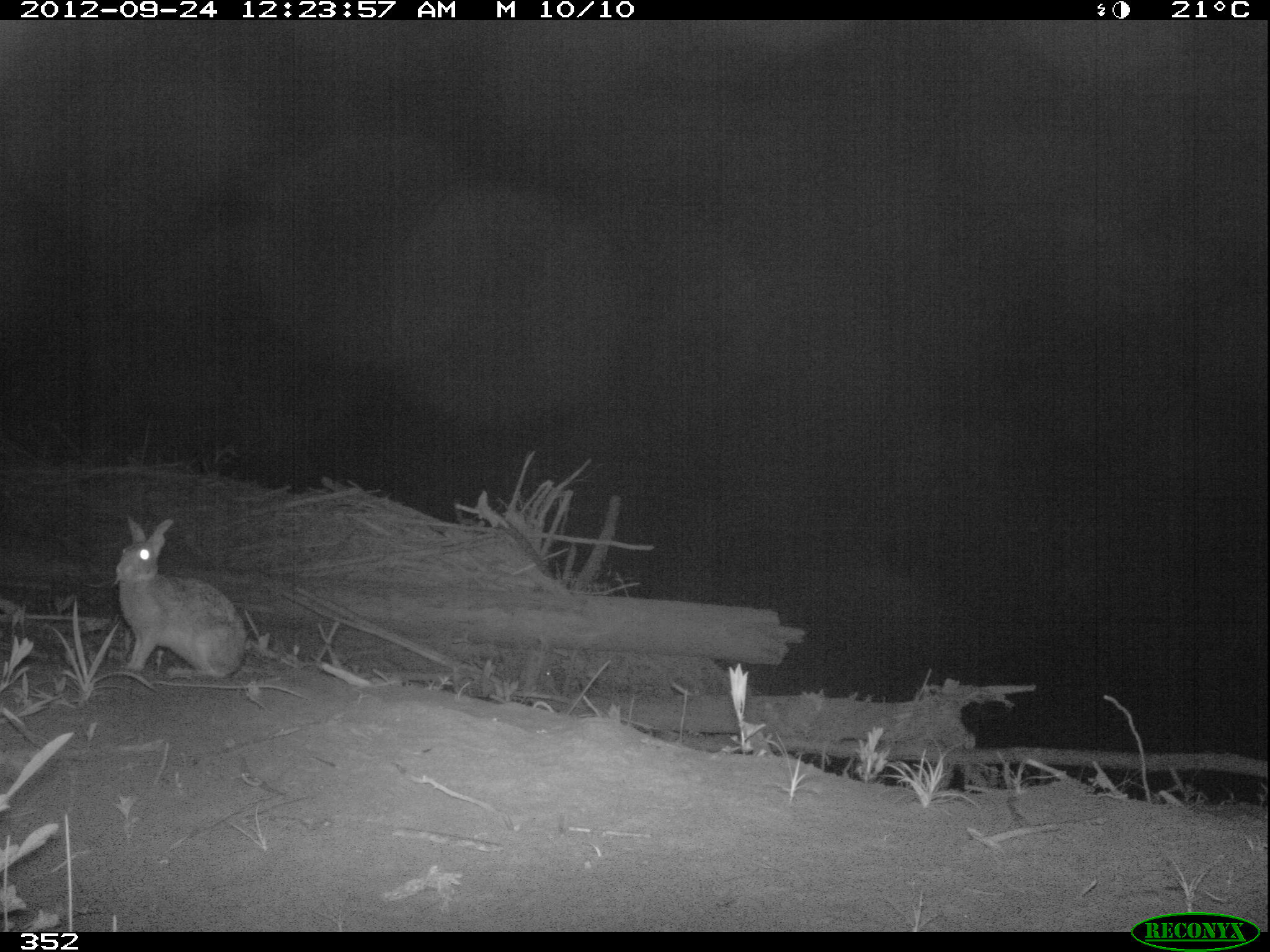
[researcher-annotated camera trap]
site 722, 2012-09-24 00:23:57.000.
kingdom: Animalia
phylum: Chordata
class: Mammalia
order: Lagomorpha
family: Leporidae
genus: Sylvilagus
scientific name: Sylvilagus brasiliensis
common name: tapeti